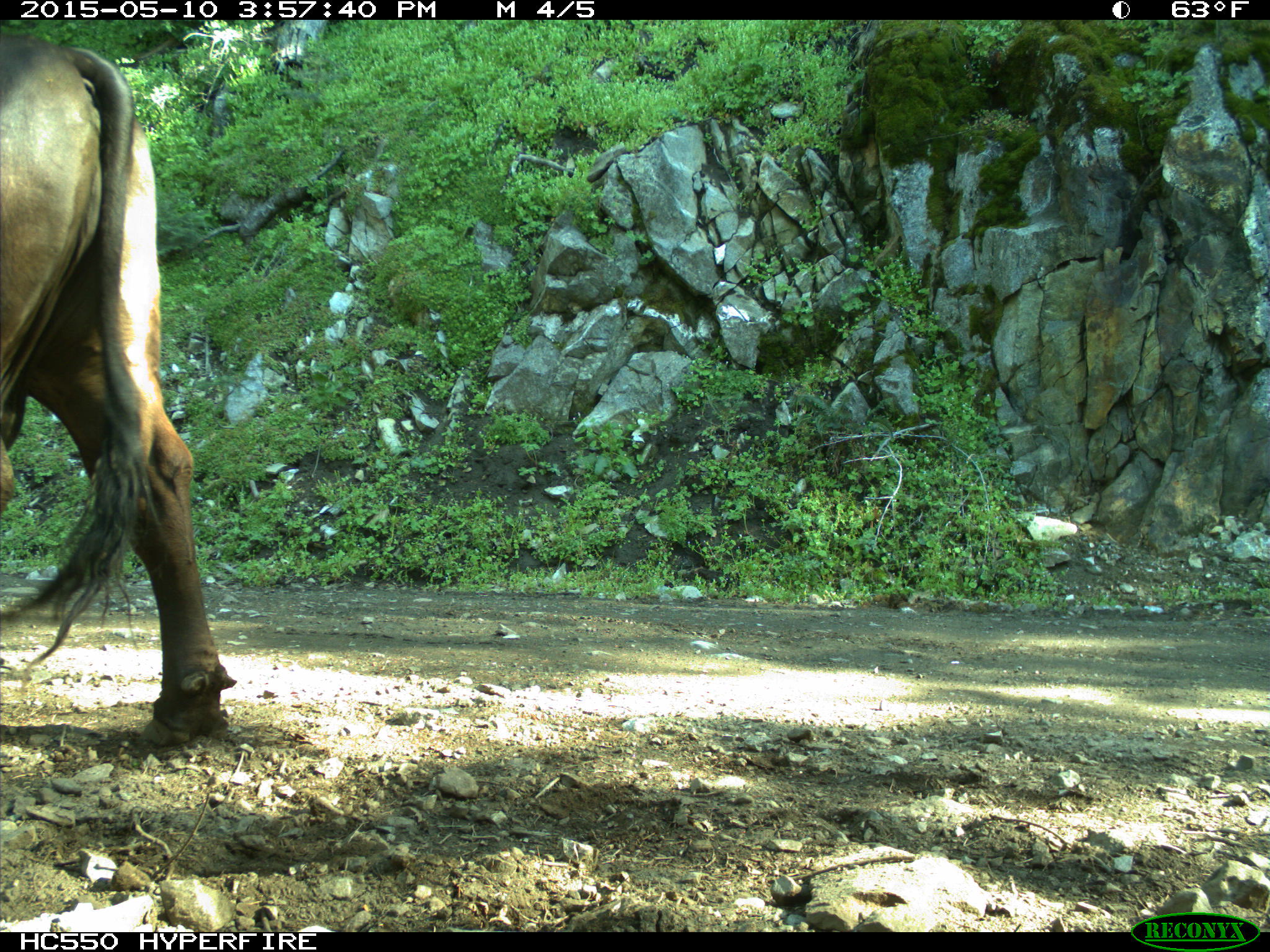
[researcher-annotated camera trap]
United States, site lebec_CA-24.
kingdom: Animalia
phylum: Chordata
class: Mammalia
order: Artiodactyla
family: Bovidae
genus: Bos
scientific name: Bos taurus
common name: domestic cow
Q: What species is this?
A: Bos taurus (domestic cow).